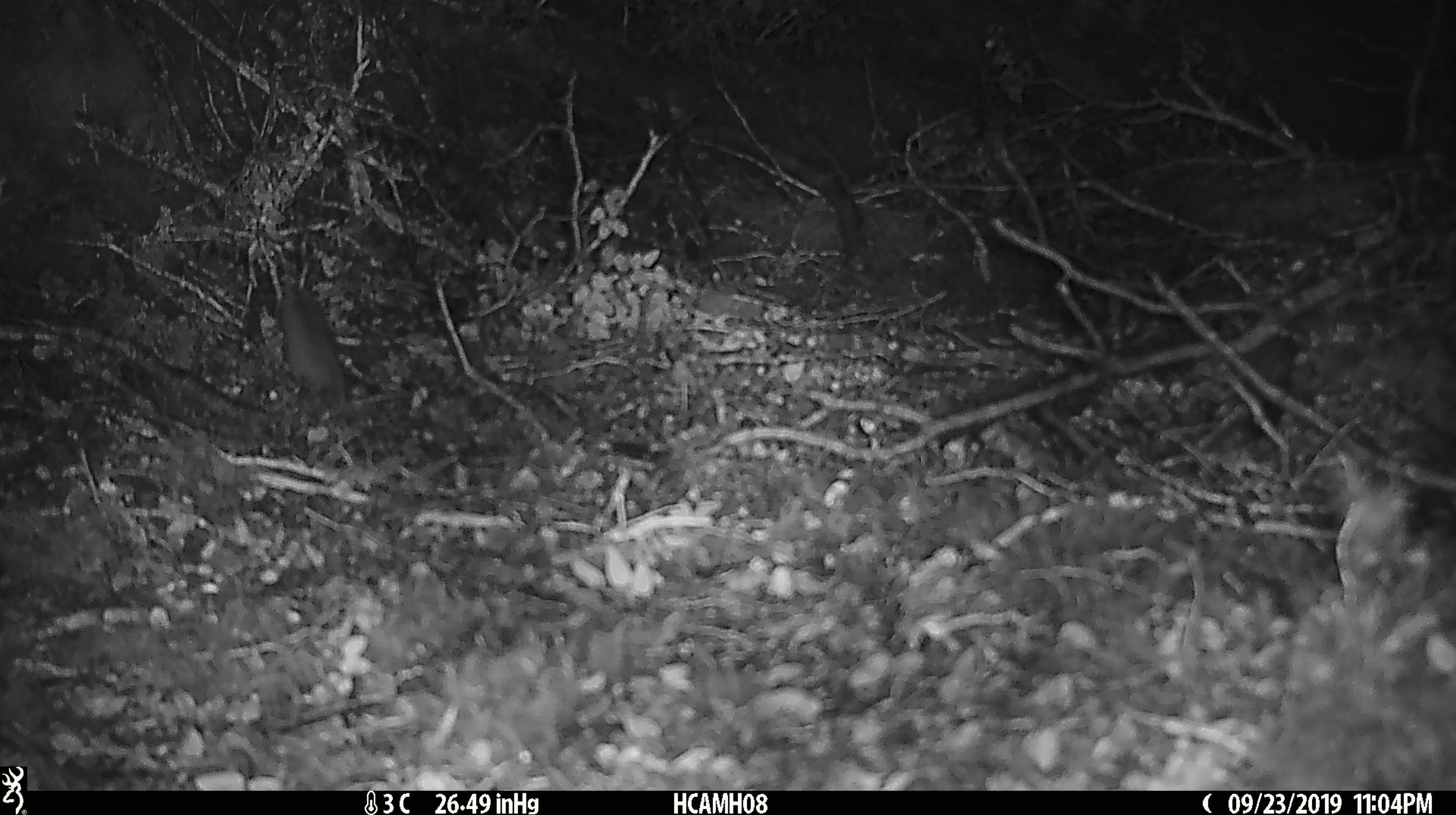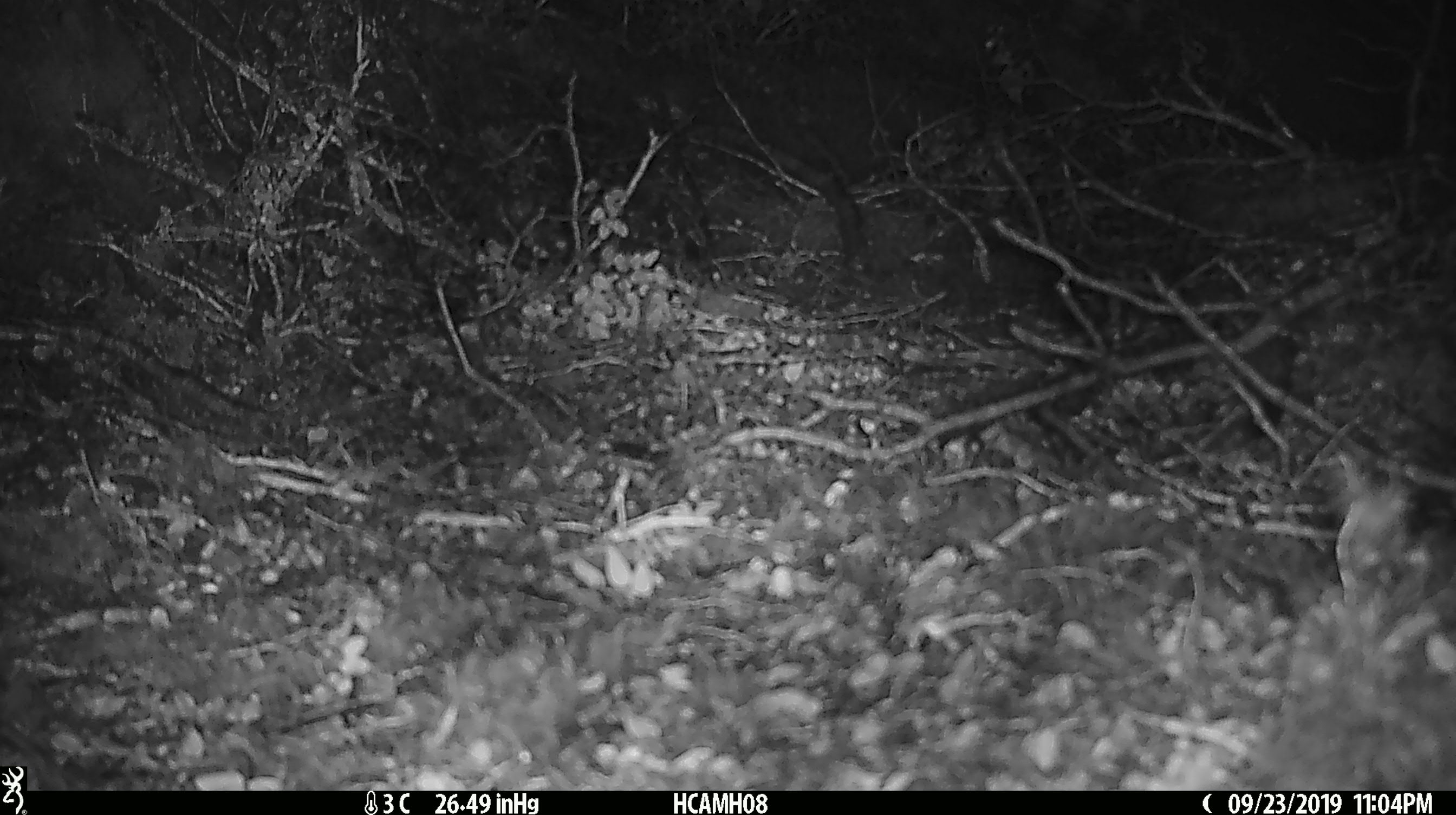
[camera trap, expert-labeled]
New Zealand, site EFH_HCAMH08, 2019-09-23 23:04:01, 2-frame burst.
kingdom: Animalia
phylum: Chordata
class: Mammalia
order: Rodentia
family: Muridae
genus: Mus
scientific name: Mus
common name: mouse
Mouse (Mus).